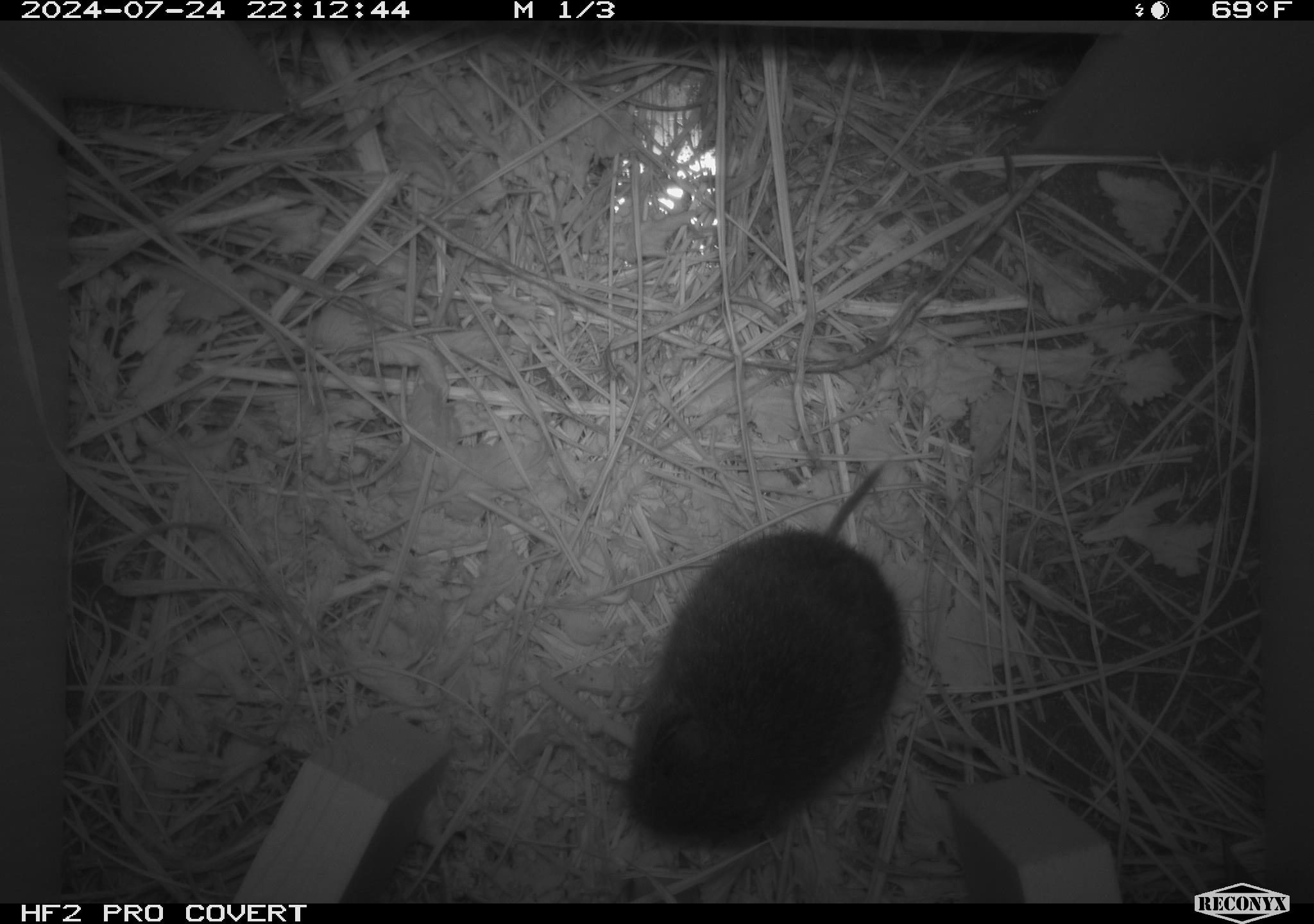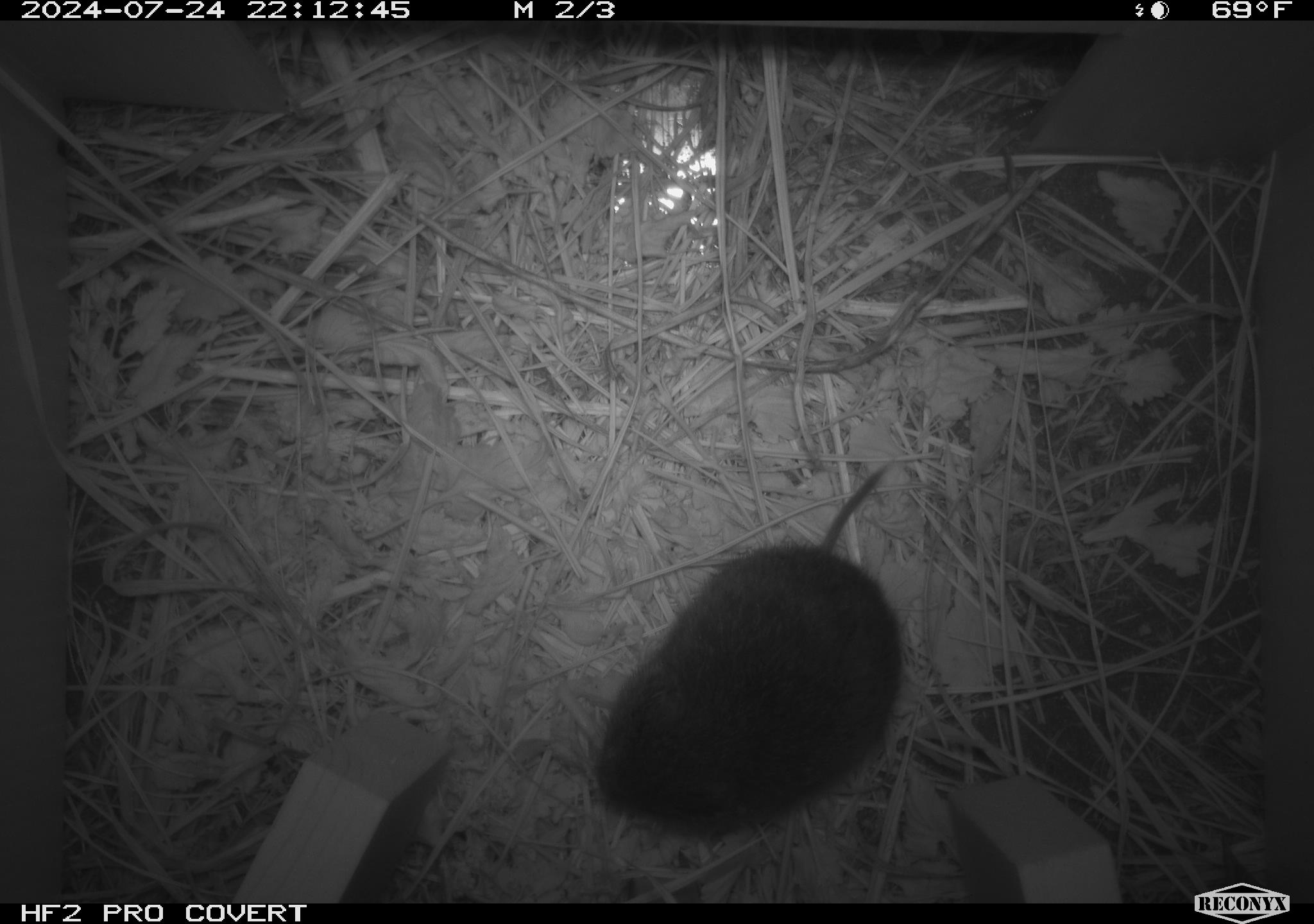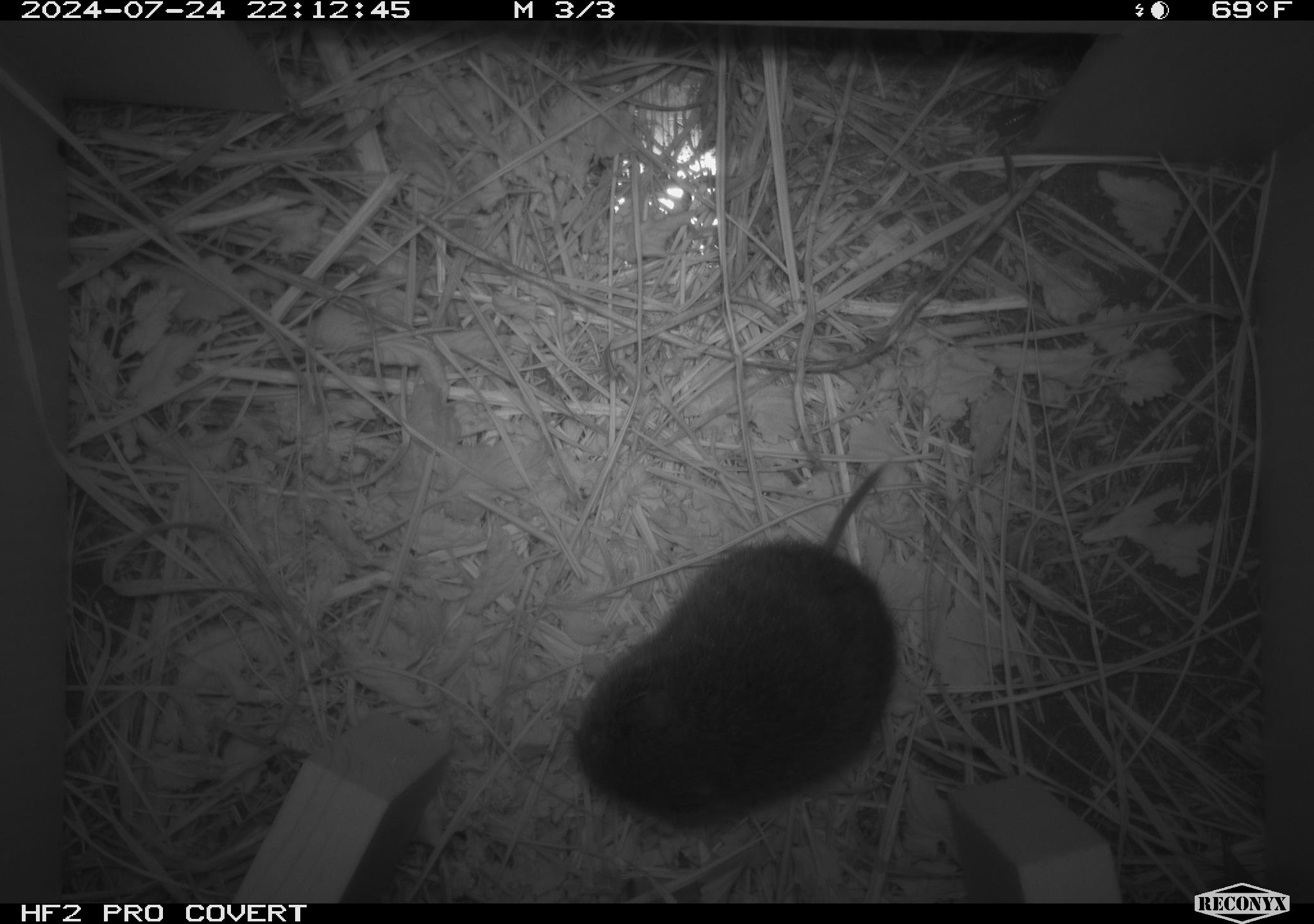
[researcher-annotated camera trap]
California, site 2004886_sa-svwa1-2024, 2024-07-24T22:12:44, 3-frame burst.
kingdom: Animalia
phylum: Chordata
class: Mammalia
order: Rodentia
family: Cricetidae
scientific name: Arvicolinae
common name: voles, lemmings, and muskrats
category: arvicolinae subfamily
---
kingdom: Animalia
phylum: Arthropoda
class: Malacostraca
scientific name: Malacostraca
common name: amphipods, crabs, isopods, krill, lobsters and shrimps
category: malacostracan